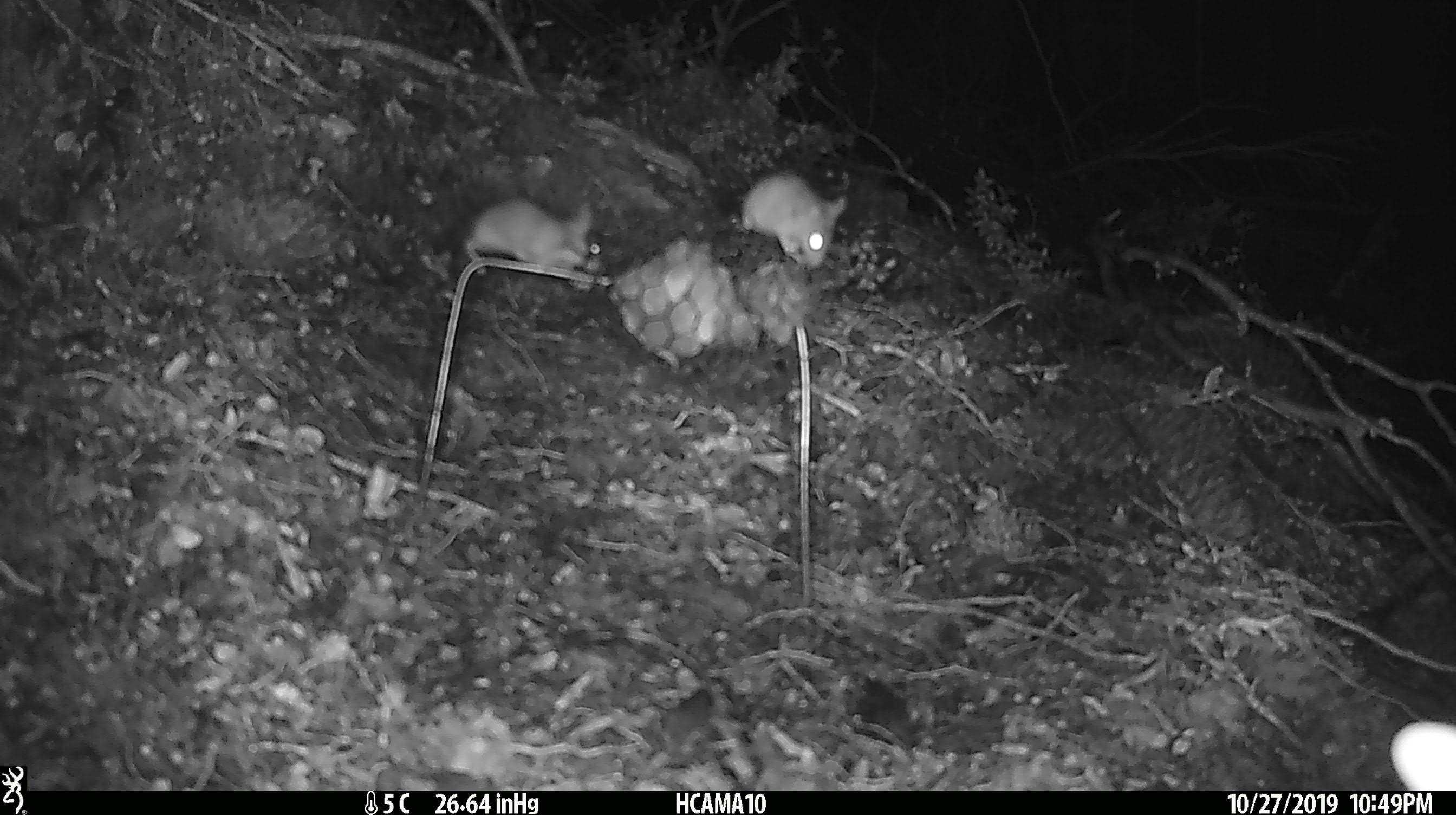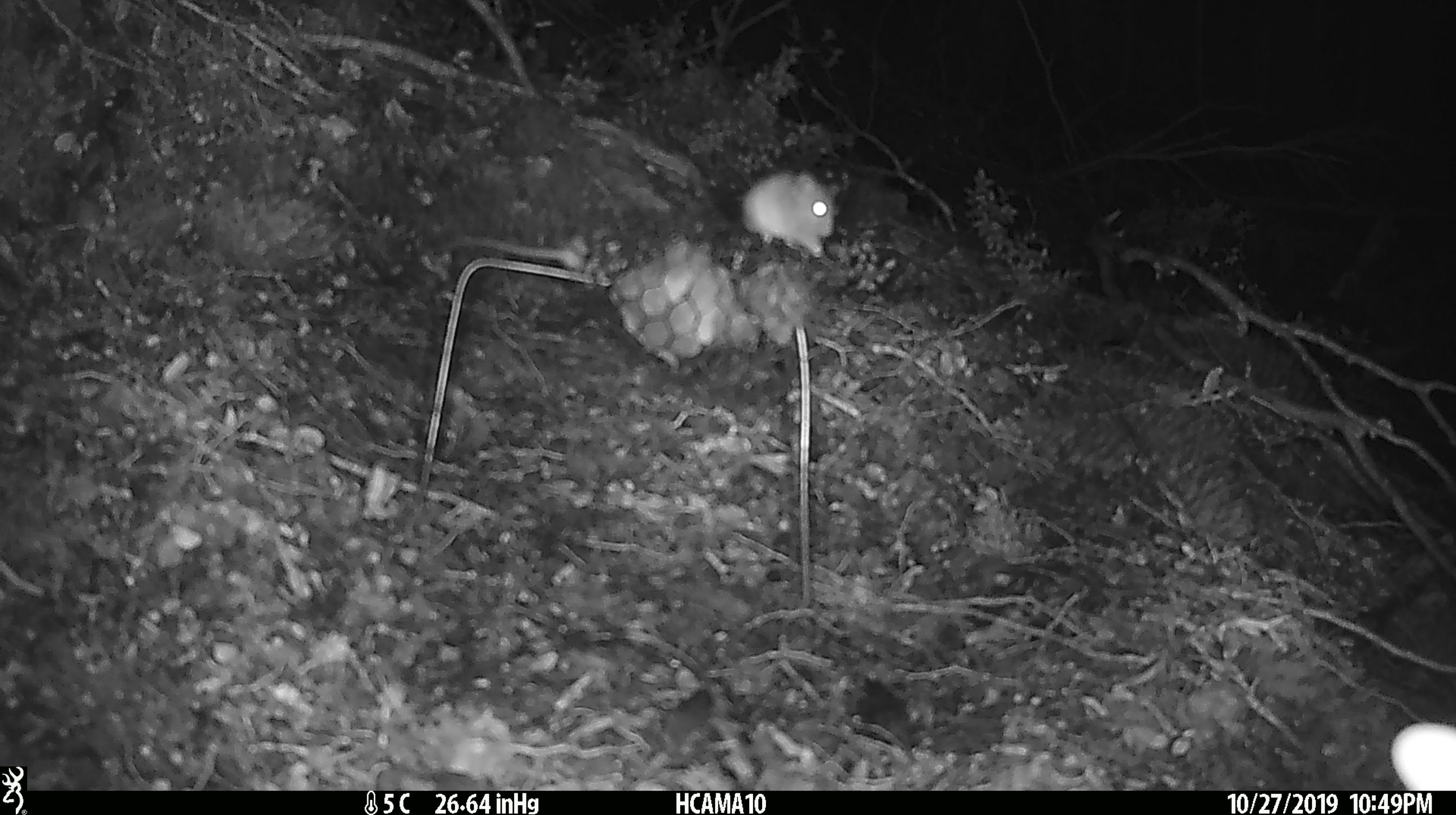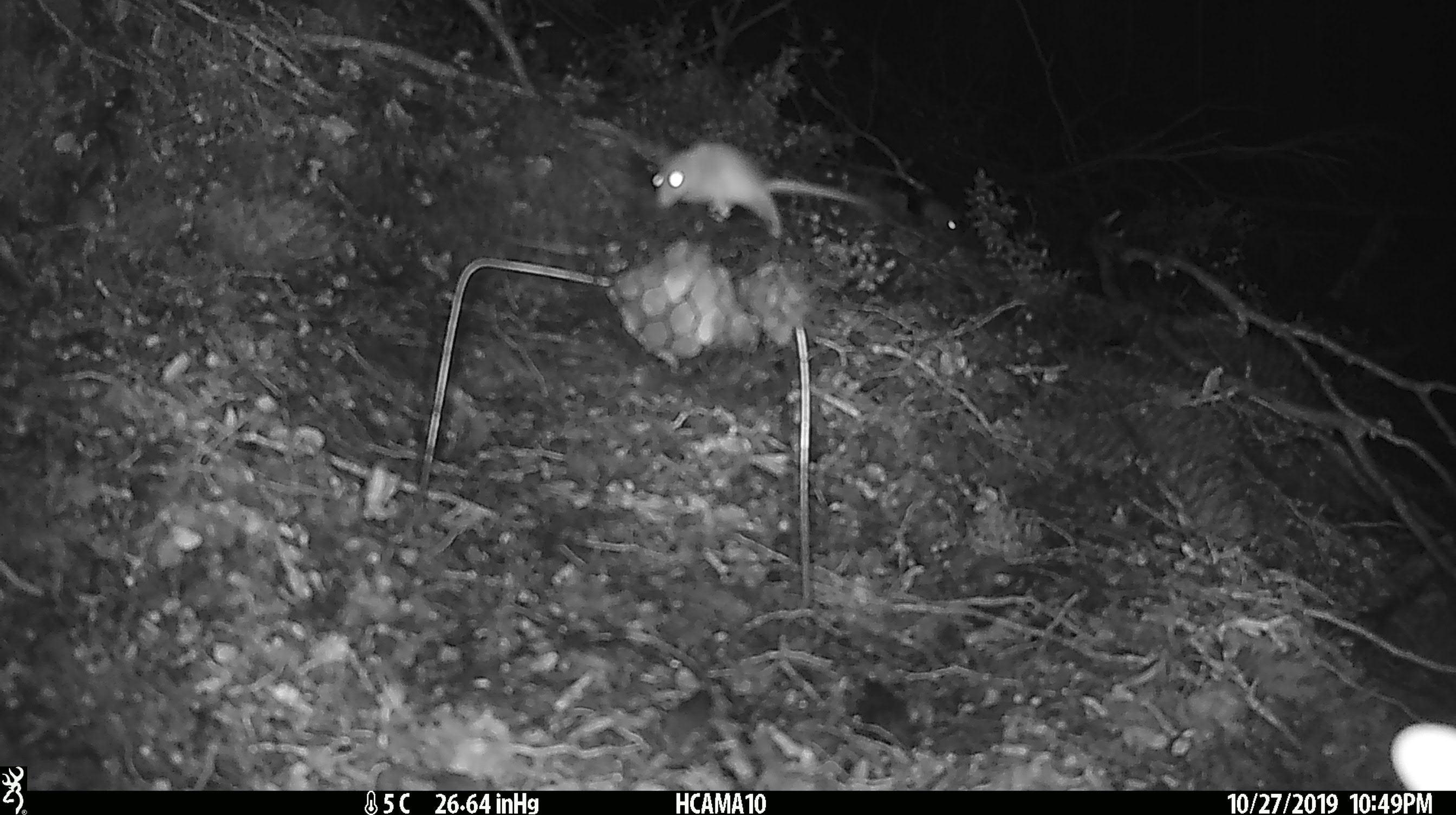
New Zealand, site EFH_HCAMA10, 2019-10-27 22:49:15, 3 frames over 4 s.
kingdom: Animalia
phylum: Chordata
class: Mammalia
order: Rodentia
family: Muridae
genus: Mus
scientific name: Mus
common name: mouse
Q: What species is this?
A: Mouse (Mus).